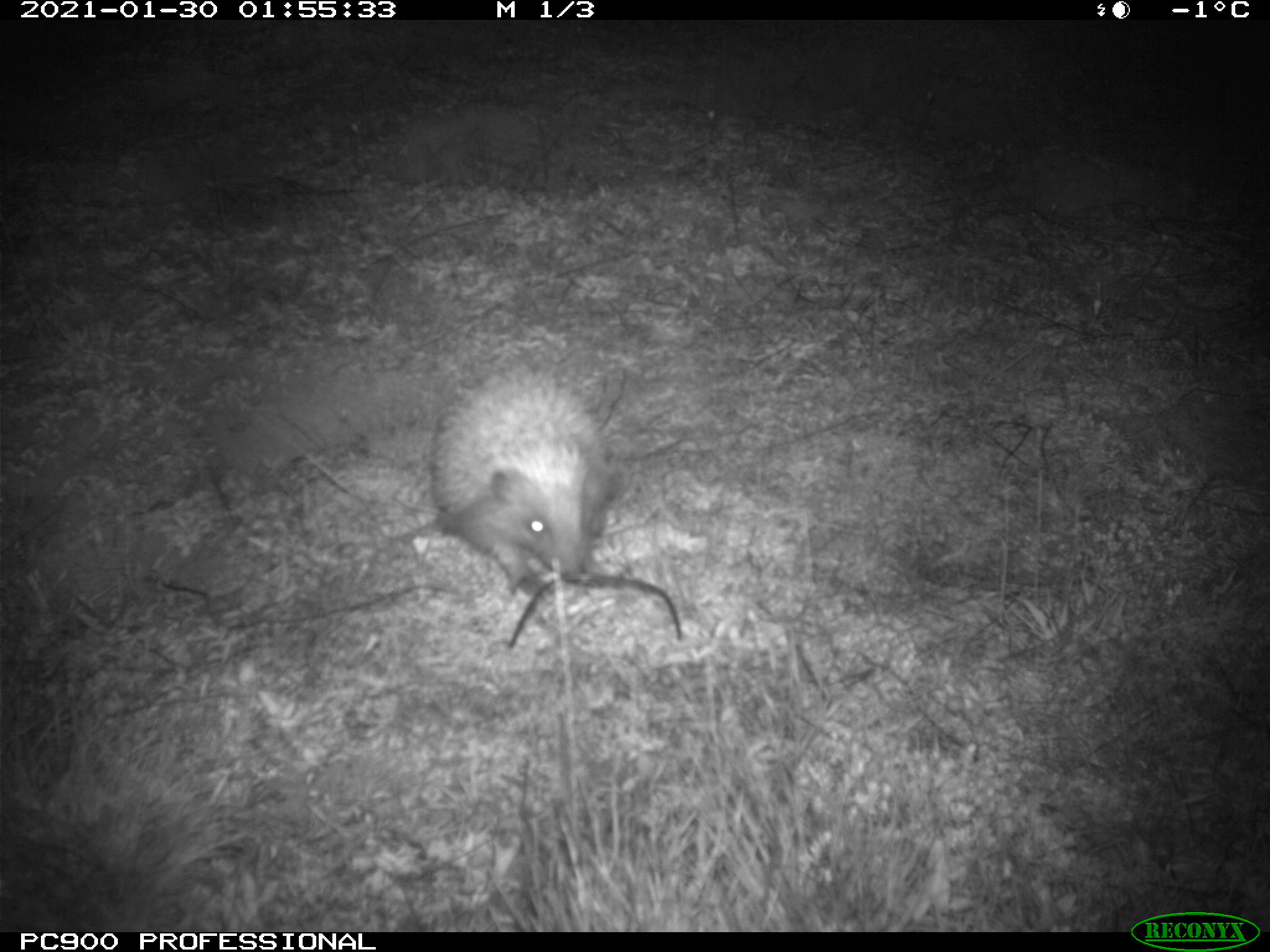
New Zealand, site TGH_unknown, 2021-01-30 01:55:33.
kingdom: Animalia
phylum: Chordata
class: Mammalia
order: Eulipotyphla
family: Erinaceidae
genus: Erinaceus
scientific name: Erinaceus europaeus europaeus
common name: european hedgehog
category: hedgehog